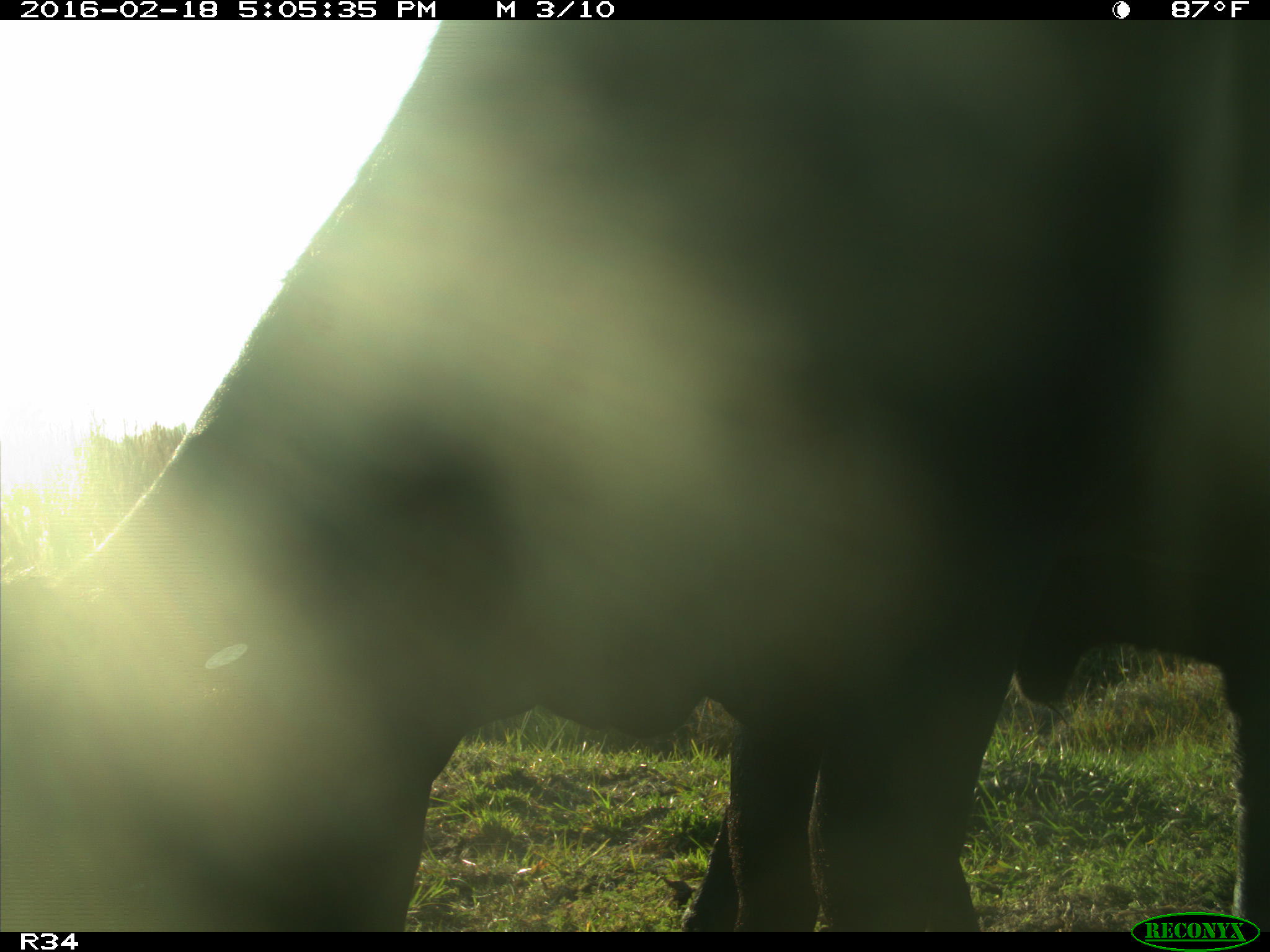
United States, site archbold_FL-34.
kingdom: Animalia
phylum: Chordata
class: Mammalia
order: Artiodactyla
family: Bovidae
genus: Bos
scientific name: Bos taurus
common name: domestic cow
Bos taurus (domestic cow).